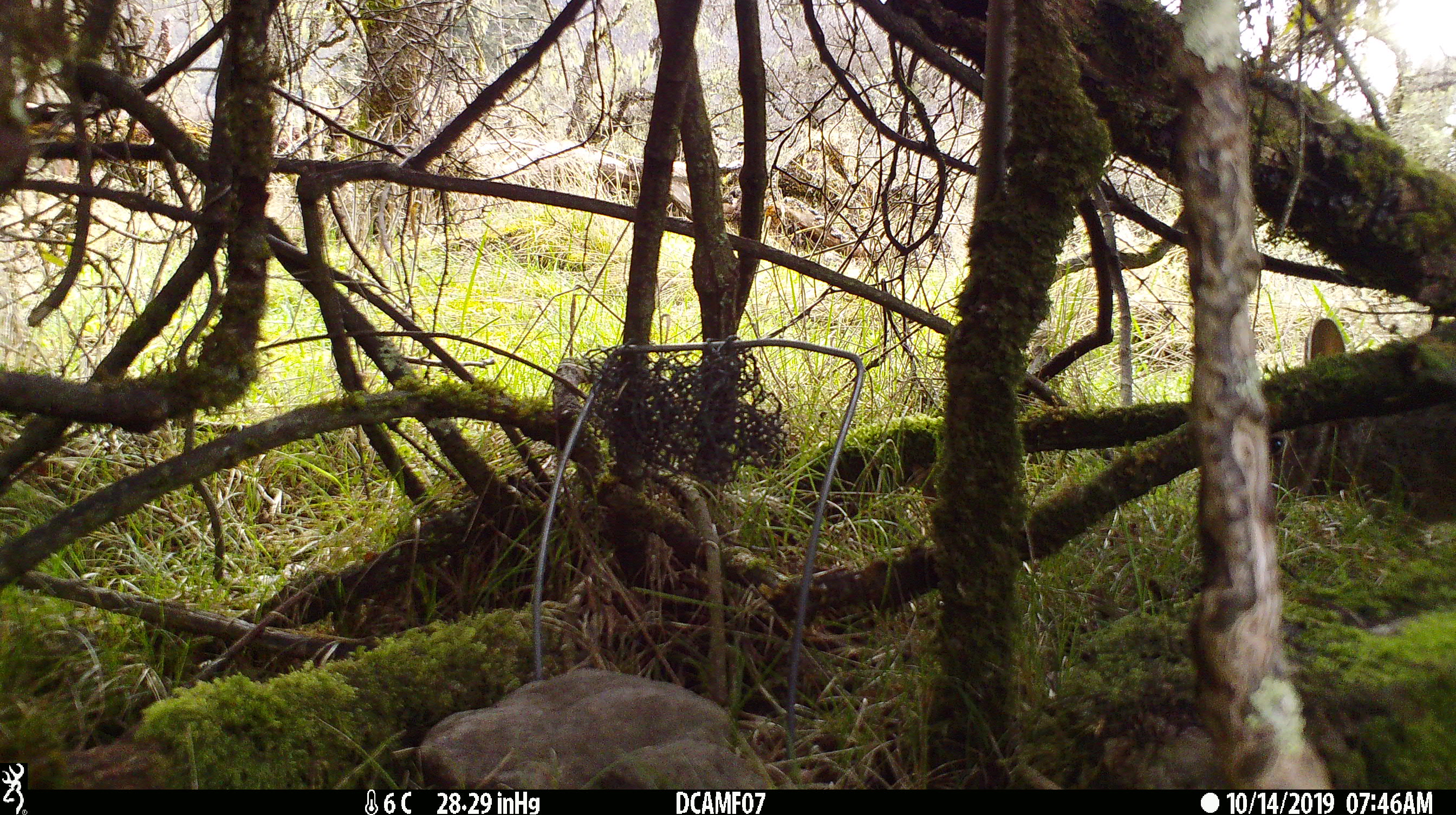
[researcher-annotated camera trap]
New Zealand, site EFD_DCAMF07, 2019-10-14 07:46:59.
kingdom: Animalia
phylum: Chordata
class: Mammalia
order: Lagomorpha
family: Leporidae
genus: Oryctolagus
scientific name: Oryctolagus cuniculus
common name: european rabbit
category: rabbit